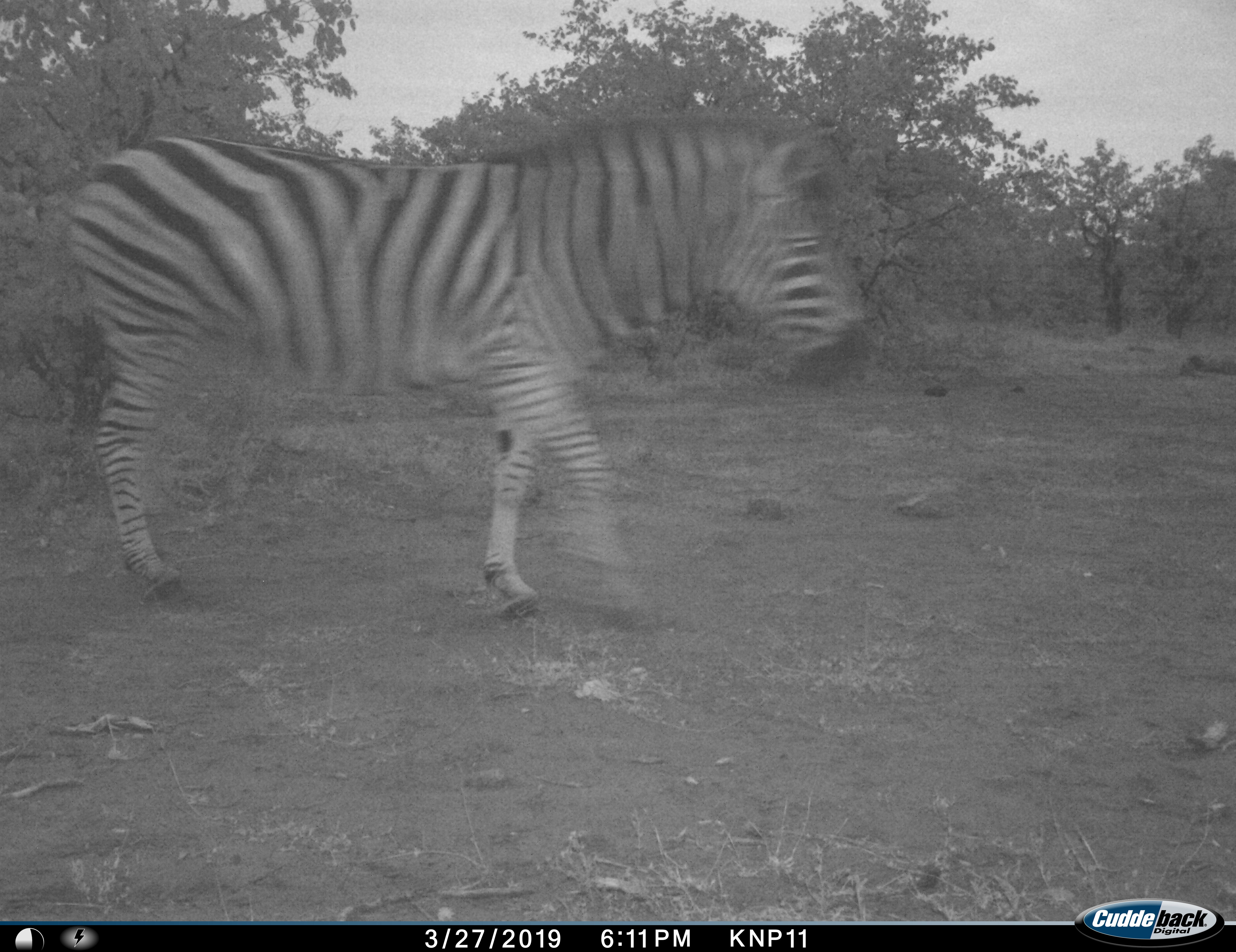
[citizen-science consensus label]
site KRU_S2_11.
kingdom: Animalia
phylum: Chordata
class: Mammalia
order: Perissodactyla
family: Equidae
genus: Equus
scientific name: Equus quagga burchellii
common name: burchell's zebra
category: zebraburchells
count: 1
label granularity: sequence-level